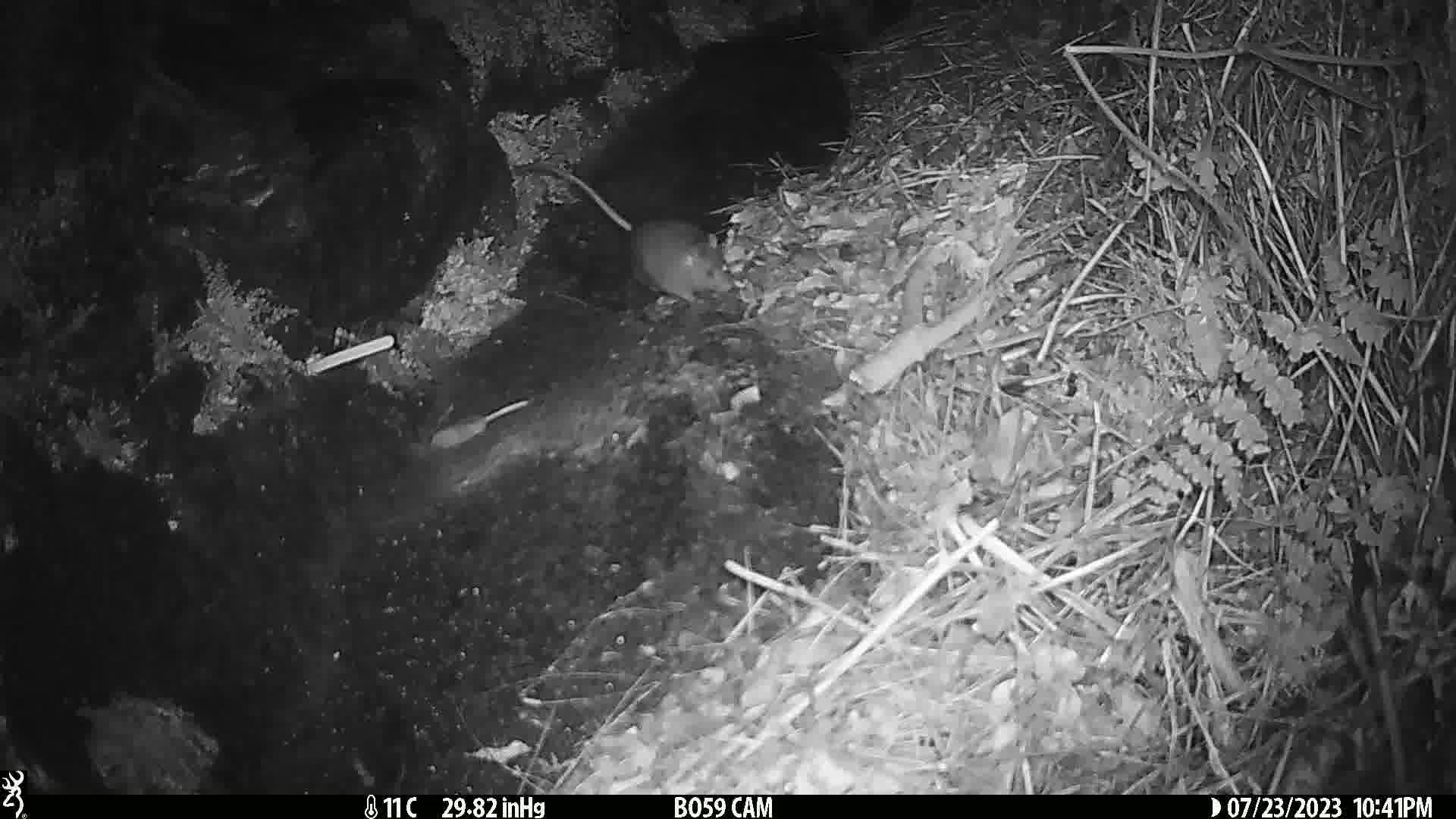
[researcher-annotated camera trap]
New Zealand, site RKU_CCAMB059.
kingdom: Animalia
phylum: Chordata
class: Mammalia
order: Rodentia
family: Muridae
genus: Rattus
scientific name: Rattus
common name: rat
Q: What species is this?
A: Rat (Rattus).